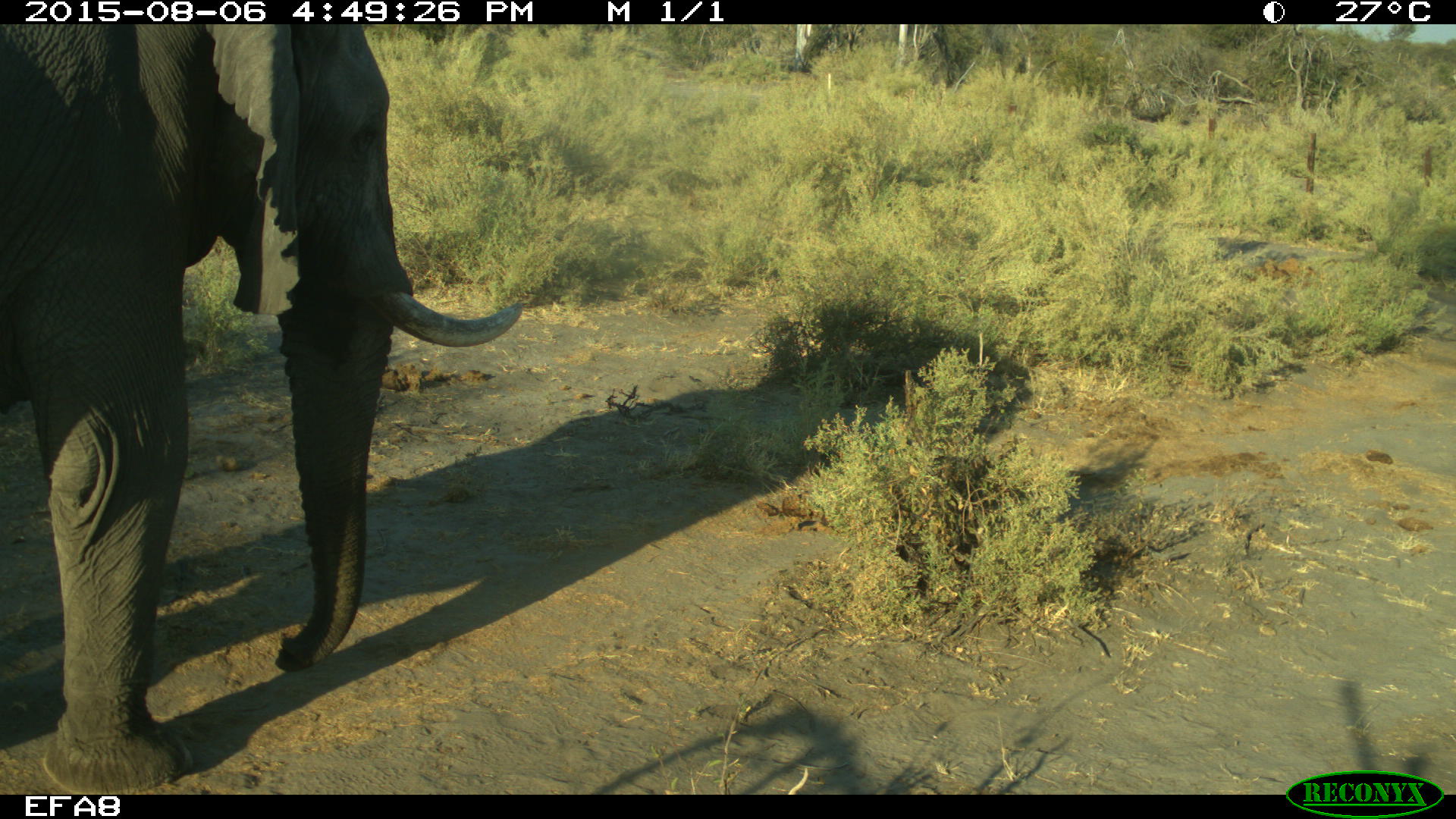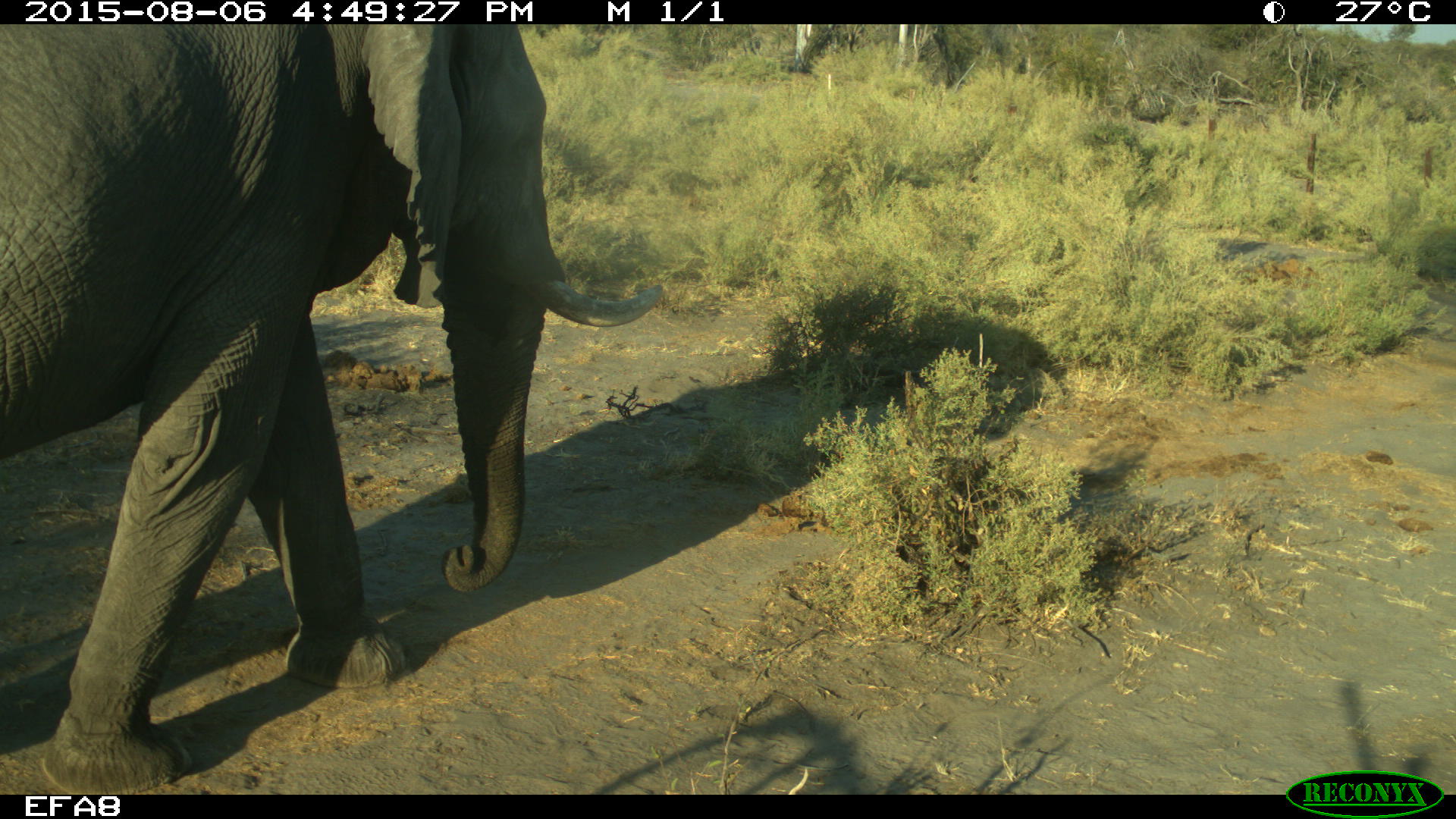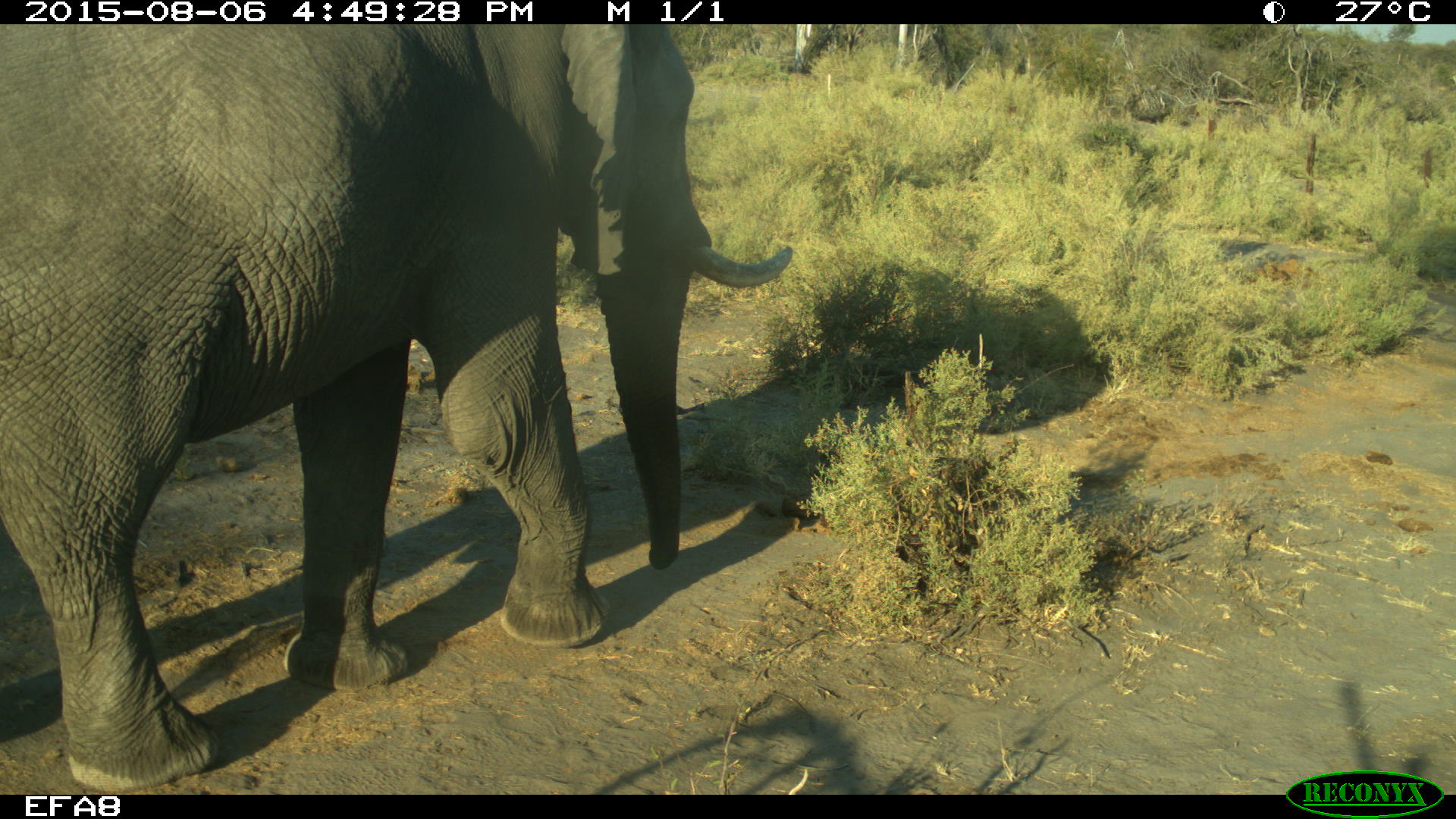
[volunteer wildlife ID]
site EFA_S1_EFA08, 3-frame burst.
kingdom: Animalia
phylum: Chordata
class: Mammalia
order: Proboscidea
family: Elephantidae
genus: Loxodonta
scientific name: Loxodonta africana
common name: african bush elephant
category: elephant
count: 1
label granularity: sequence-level